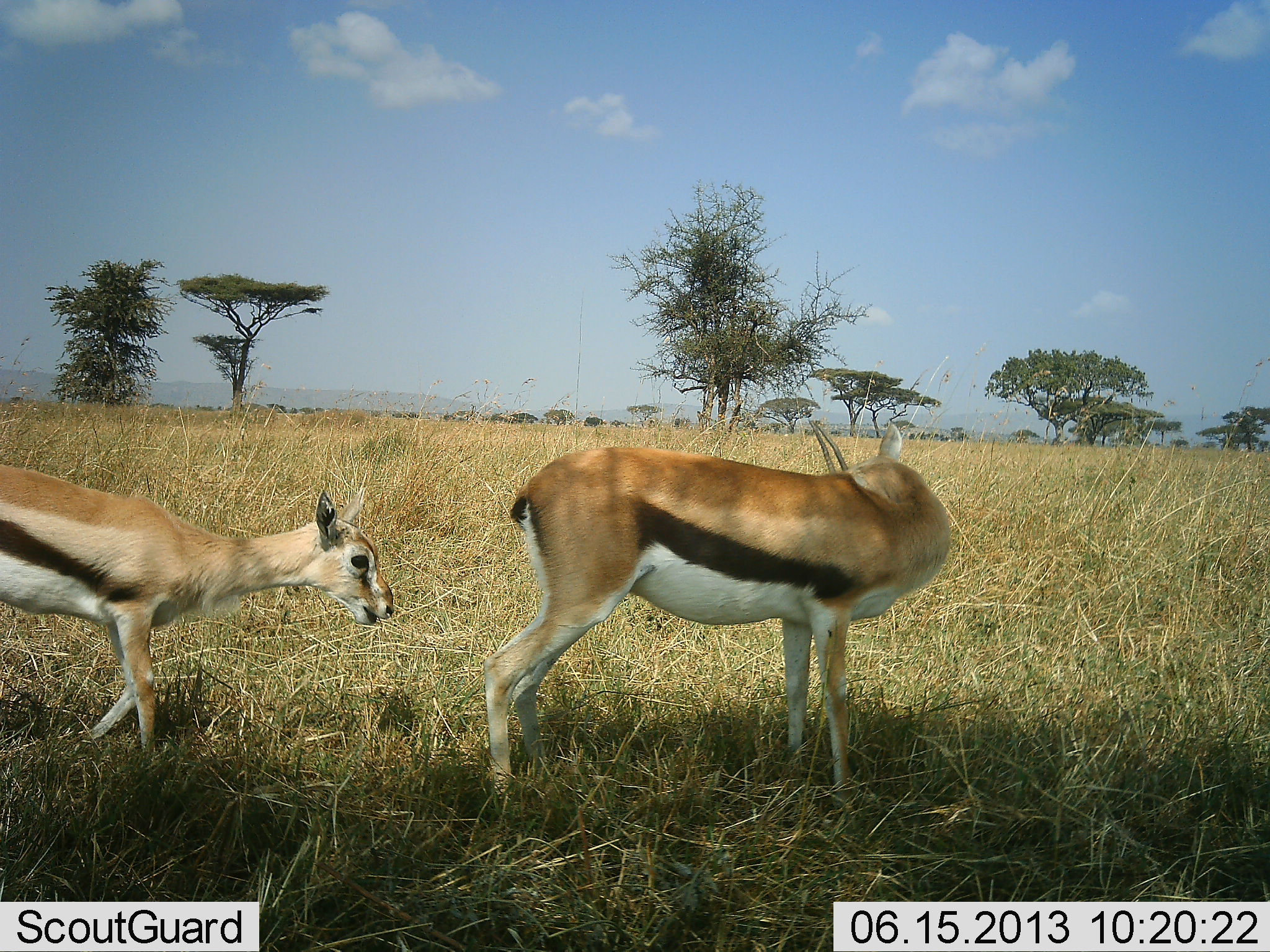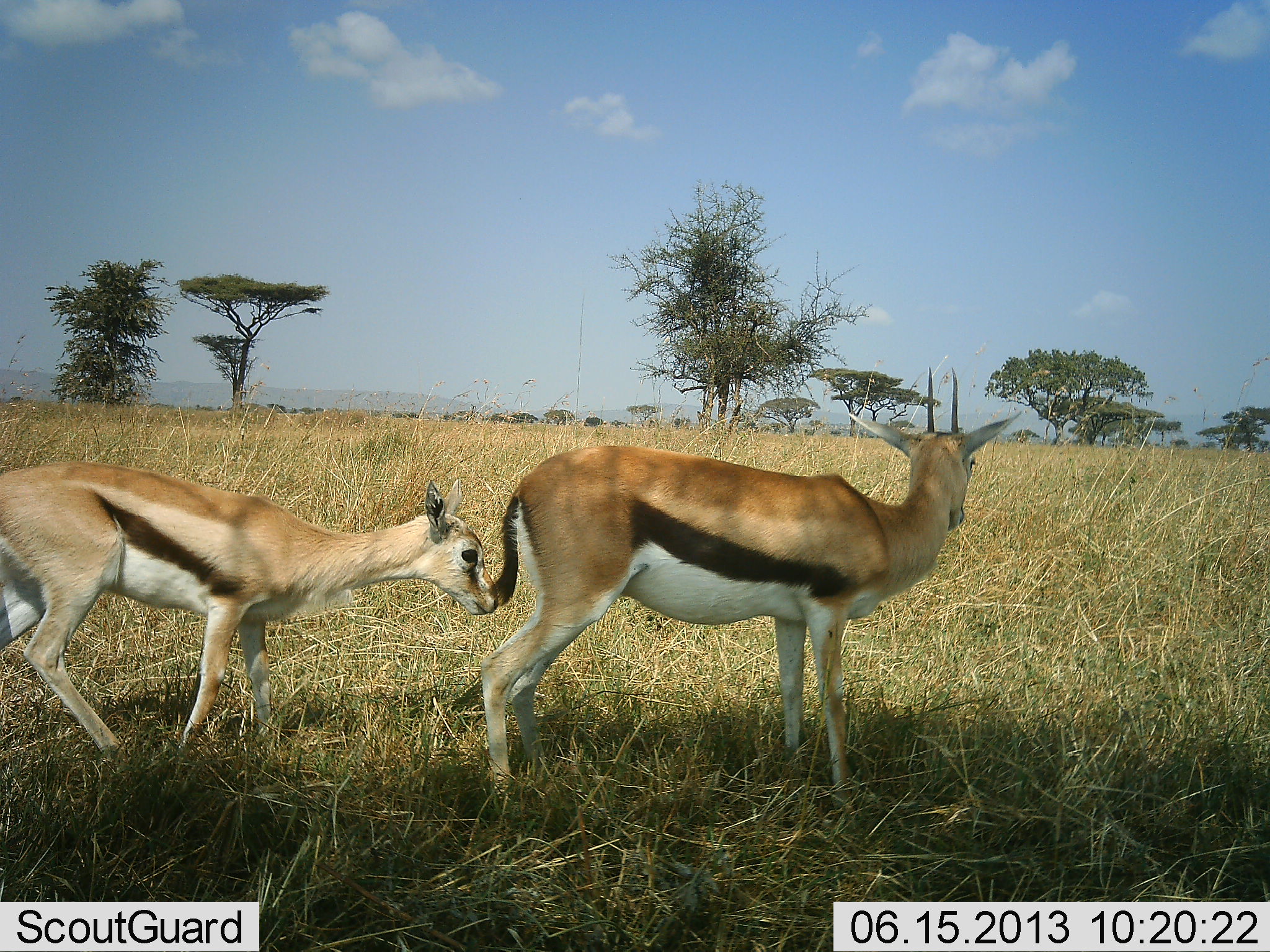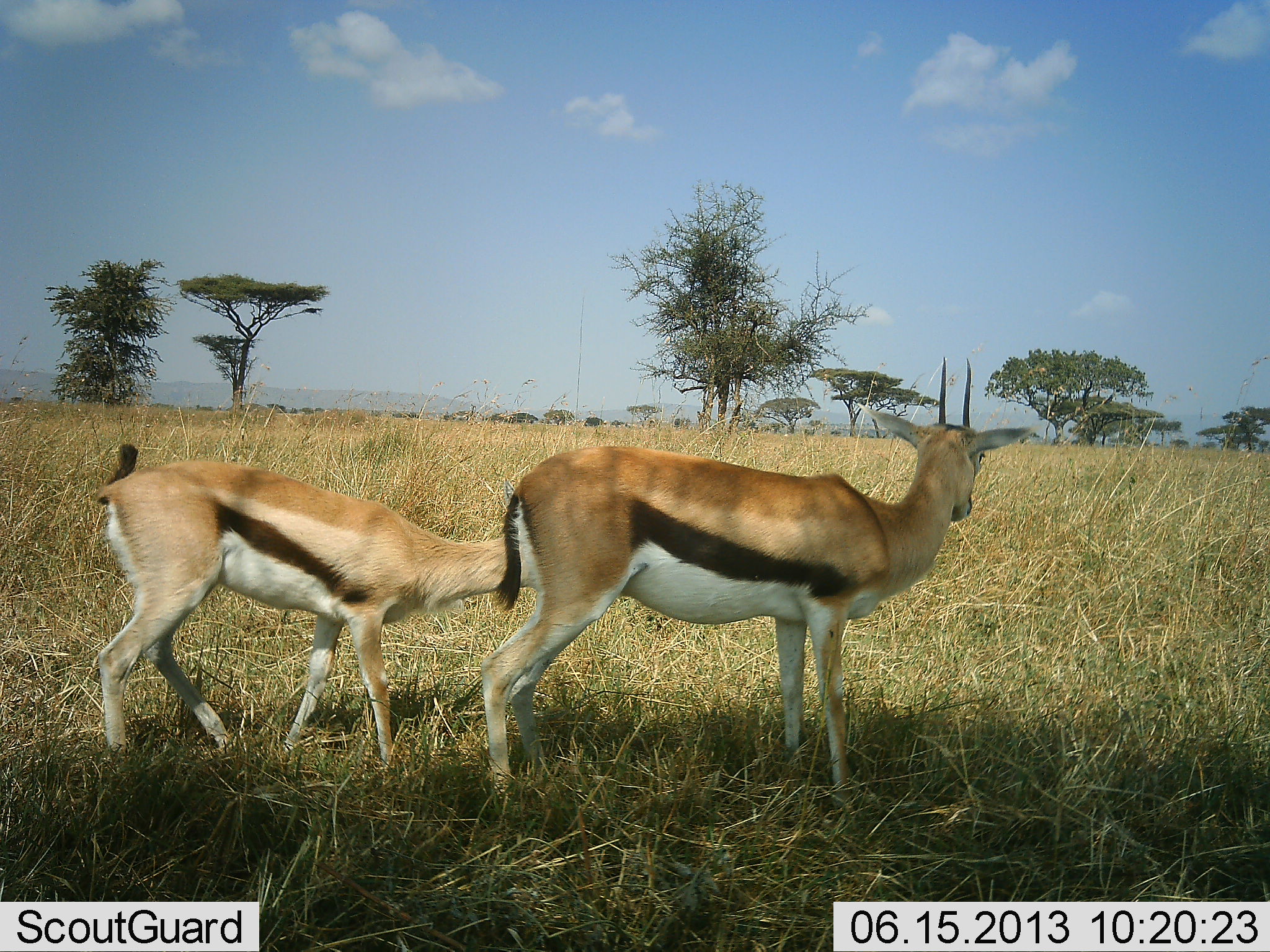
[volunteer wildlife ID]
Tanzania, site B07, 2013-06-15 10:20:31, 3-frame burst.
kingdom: Animalia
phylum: Chordata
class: Mammalia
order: Artiodactyla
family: Bovidae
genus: Eudorcas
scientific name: Eudorcas thomsonii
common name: thomson's gazelle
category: gazellethomsons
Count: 2.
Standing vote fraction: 80%.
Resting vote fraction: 0%.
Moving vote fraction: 70%.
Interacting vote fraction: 0%.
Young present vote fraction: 40%.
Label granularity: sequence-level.